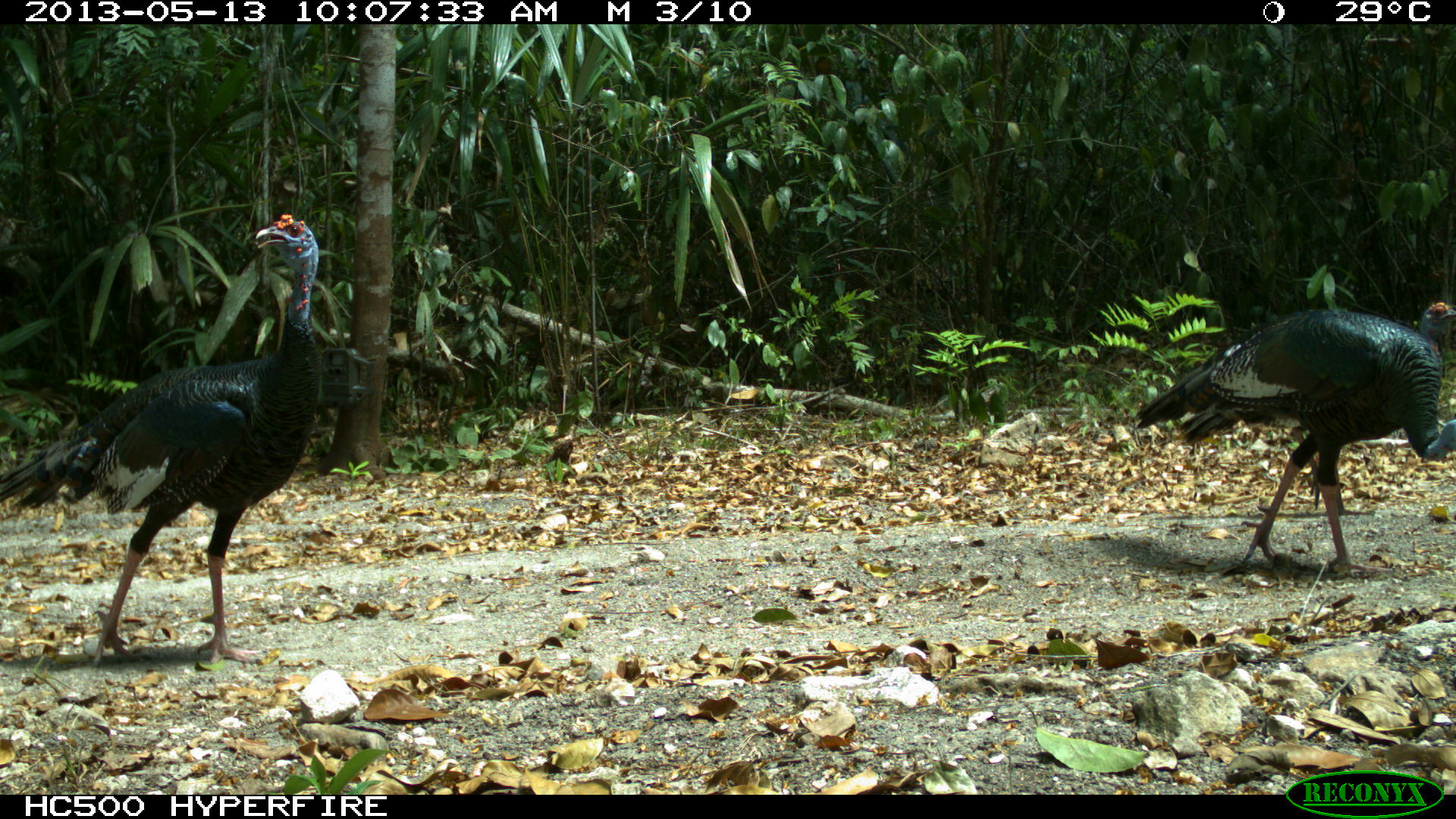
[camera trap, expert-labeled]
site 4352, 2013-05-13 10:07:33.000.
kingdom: Animalia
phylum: Chordata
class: Aves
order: Galliformes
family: Phasianidae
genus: Meleagris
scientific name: Meleagris ocellata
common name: ocellated turkey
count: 3